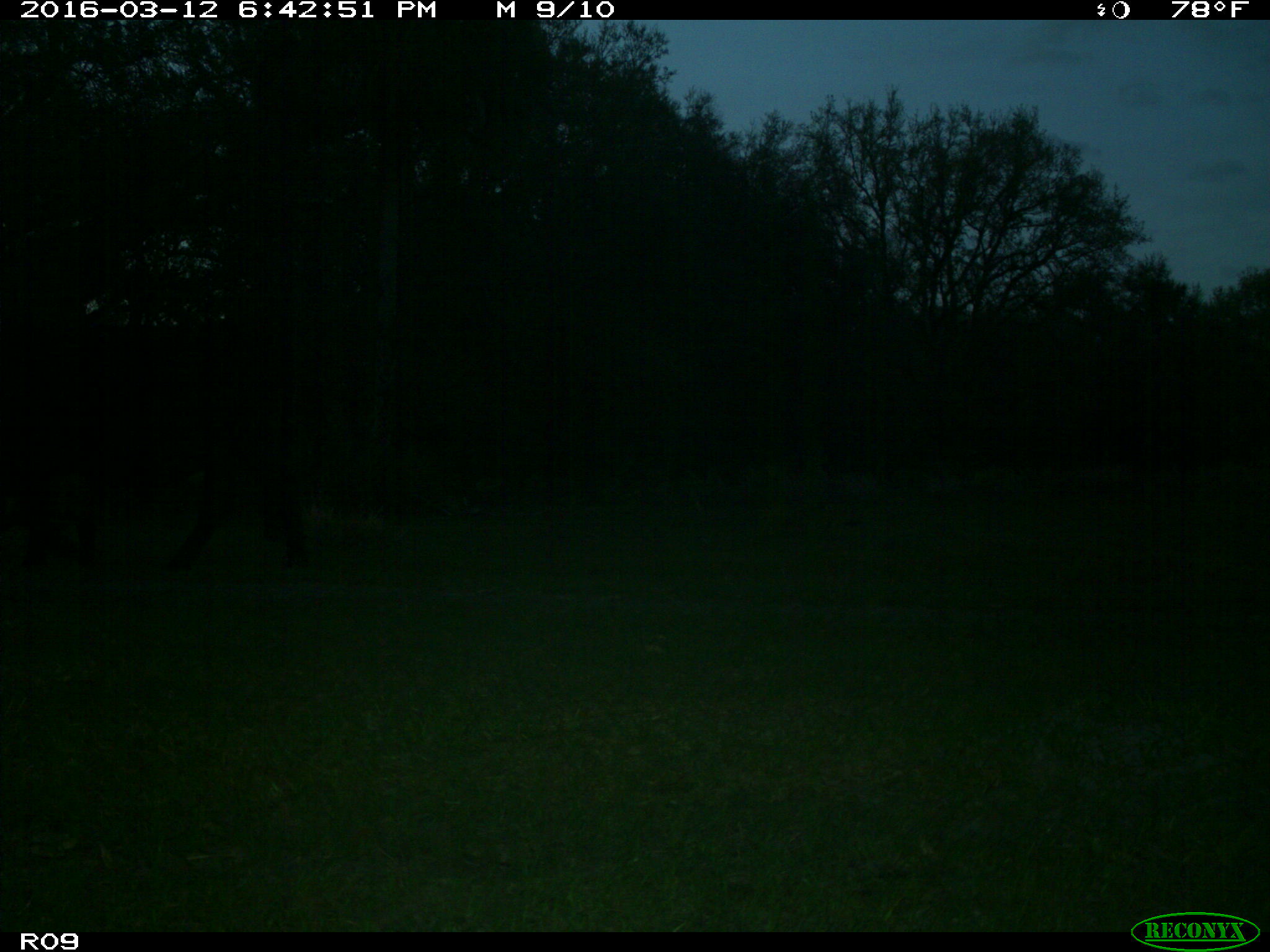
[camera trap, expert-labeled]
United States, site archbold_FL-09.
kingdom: Animalia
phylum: Chordata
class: Mammalia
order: Artiodactyla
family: Bovidae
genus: Bos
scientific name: Bos taurus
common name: domestic cow